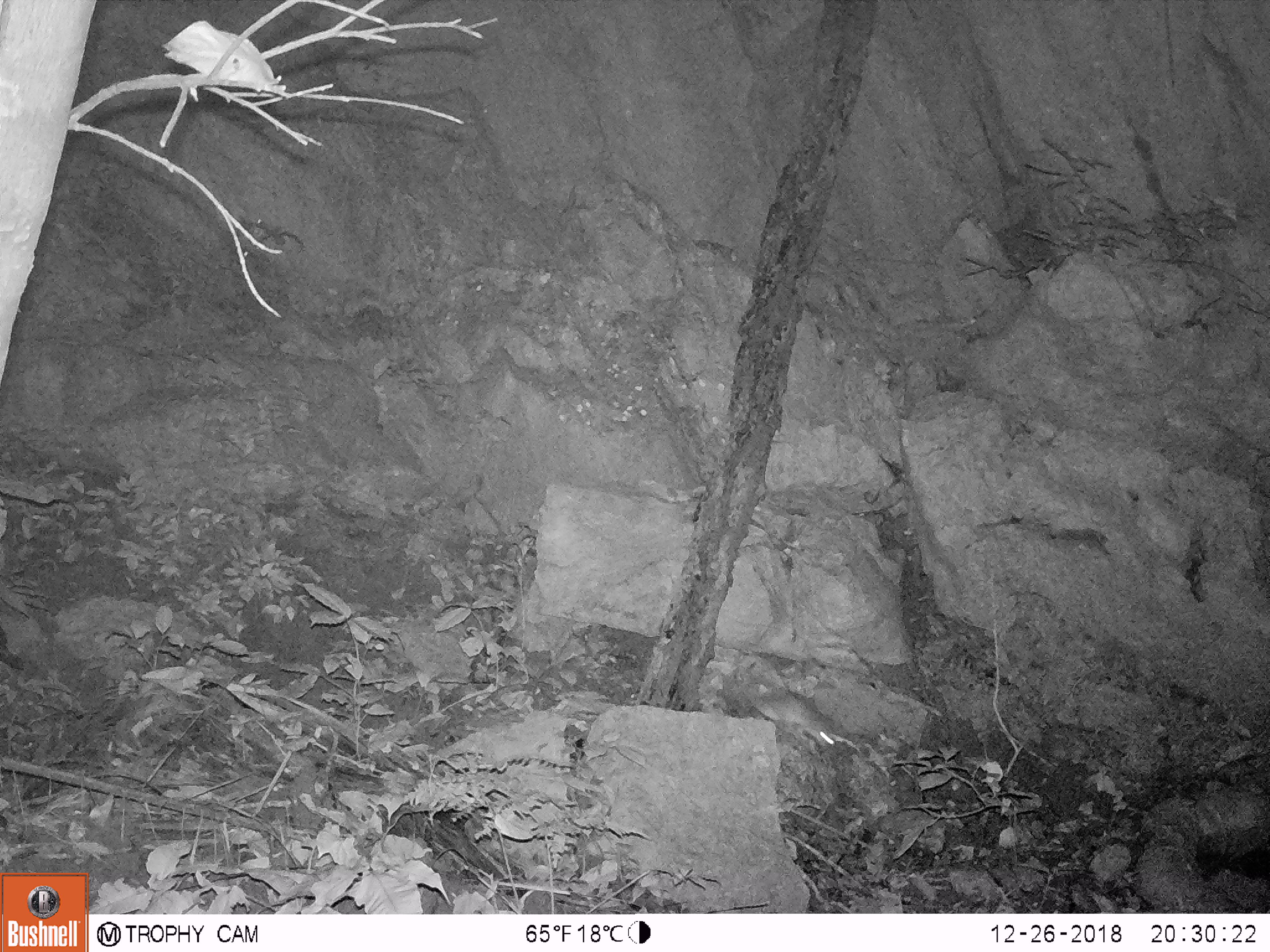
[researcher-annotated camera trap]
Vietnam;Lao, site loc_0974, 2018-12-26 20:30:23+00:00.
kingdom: Animalia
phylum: Chordata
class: Mammalia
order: Rodentia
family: Muridae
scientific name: Muridae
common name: old-world mice and rats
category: unidentified murid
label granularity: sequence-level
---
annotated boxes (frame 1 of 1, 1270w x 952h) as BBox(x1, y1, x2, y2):
unidentified murid: BBox(747, 688, 834, 754)